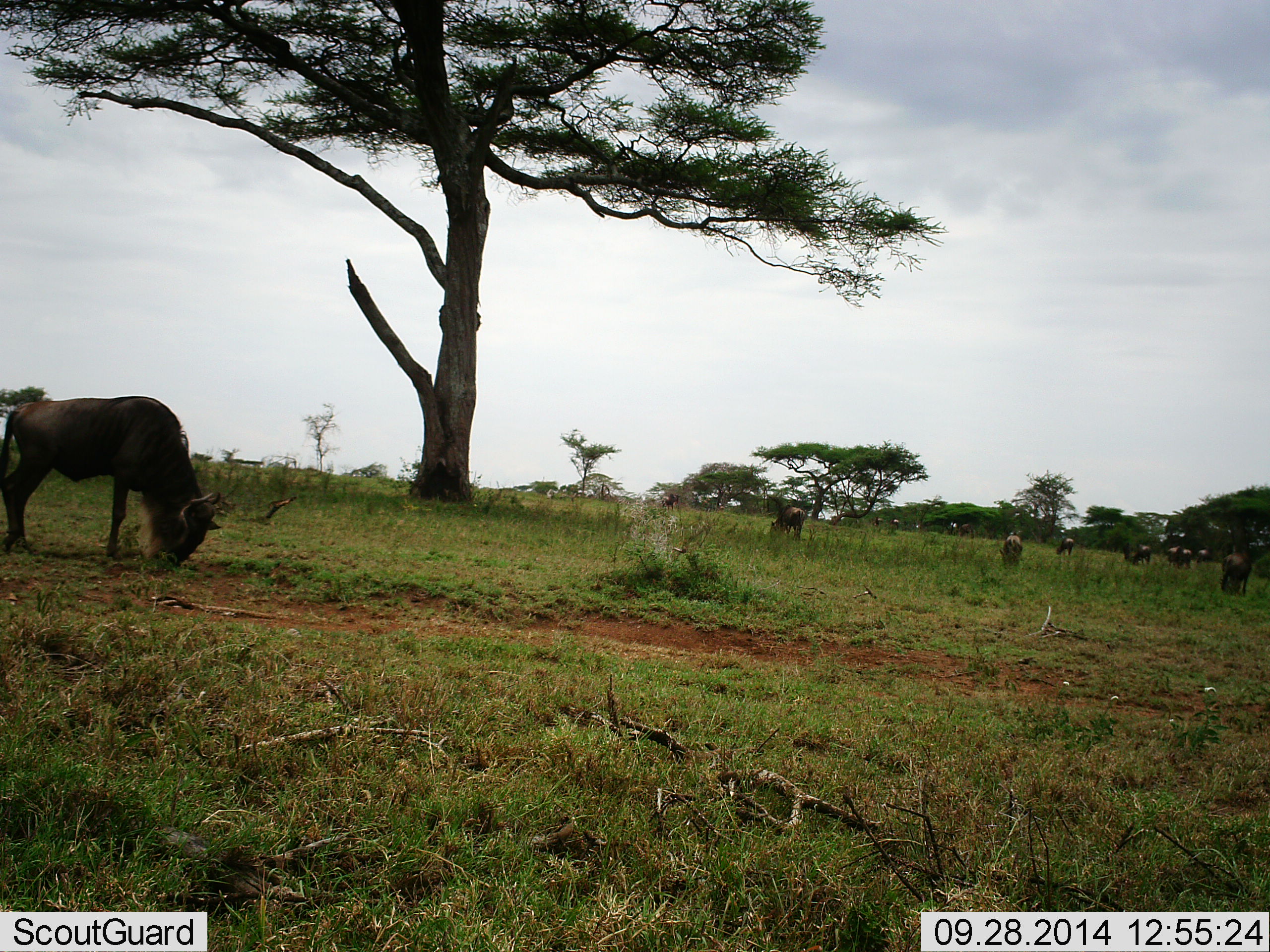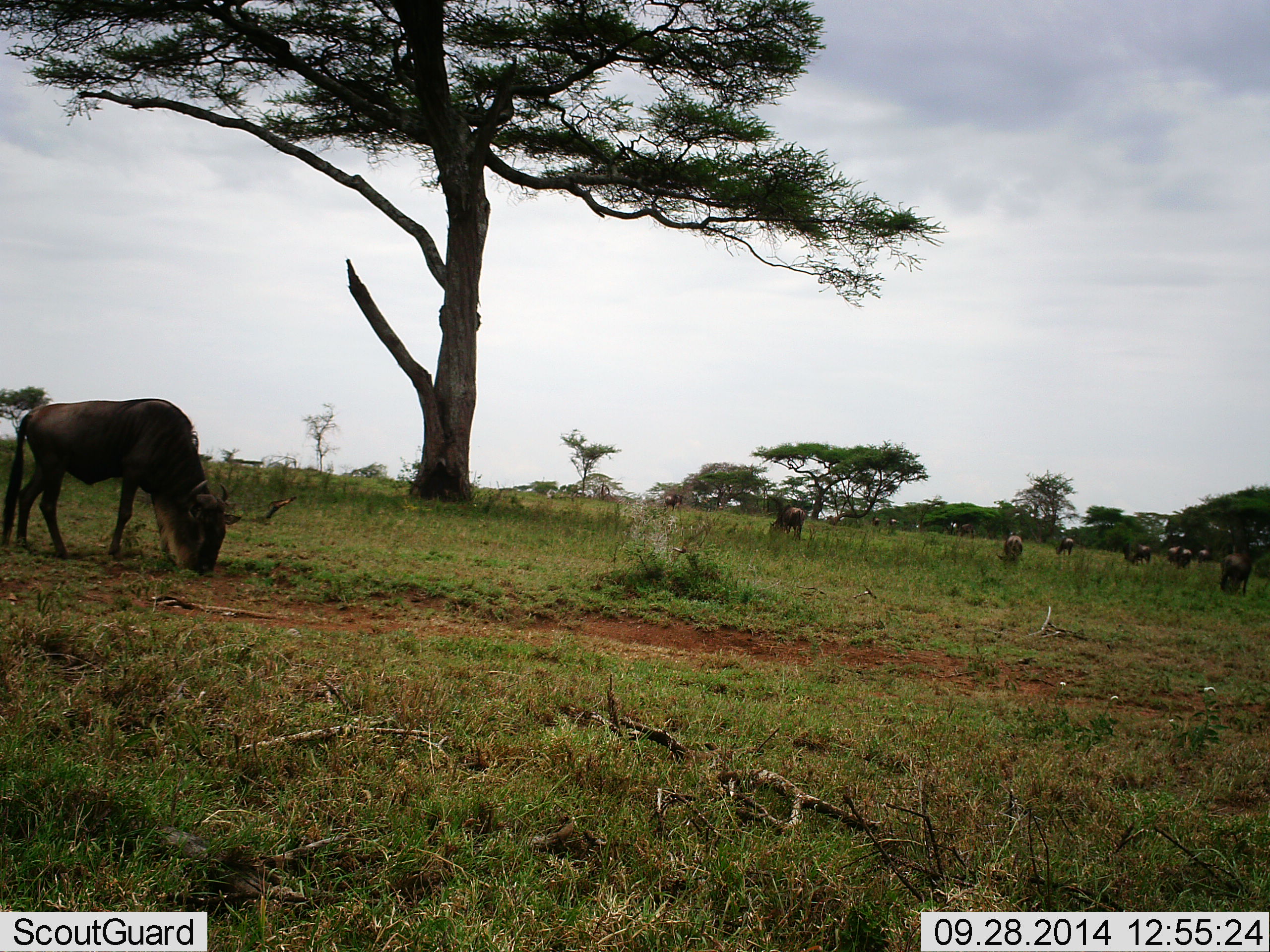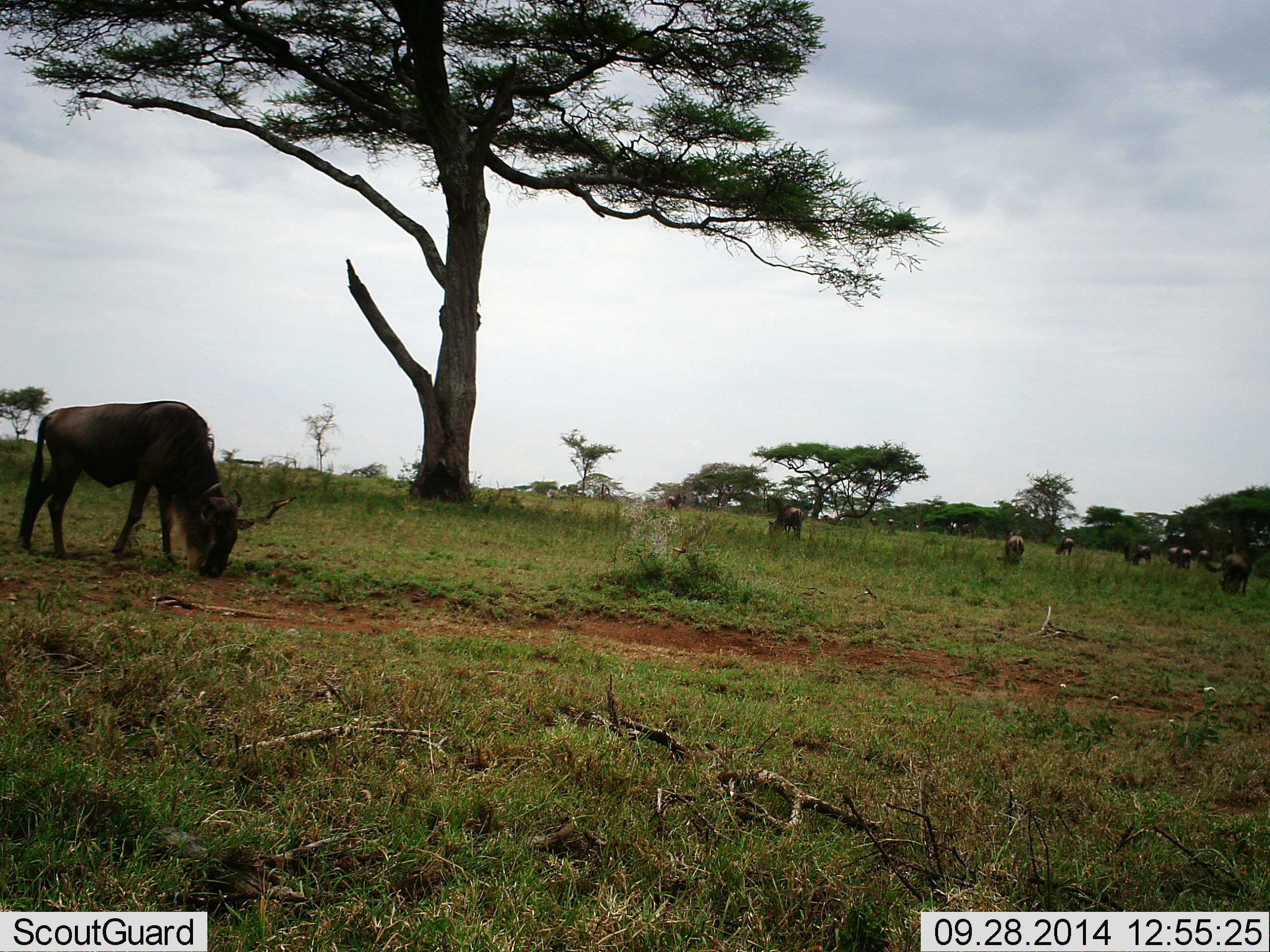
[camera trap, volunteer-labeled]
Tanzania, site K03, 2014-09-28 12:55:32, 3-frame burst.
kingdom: Animalia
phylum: Chordata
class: Mammalia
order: Artiodactyla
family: Bovidae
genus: Connochaetes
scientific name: Connochaetes taurinus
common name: blue wildebeest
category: wildebeest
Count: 11-50.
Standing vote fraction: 40%.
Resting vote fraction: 10%.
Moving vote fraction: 10%.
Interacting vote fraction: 0%.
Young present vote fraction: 0%.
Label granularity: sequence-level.